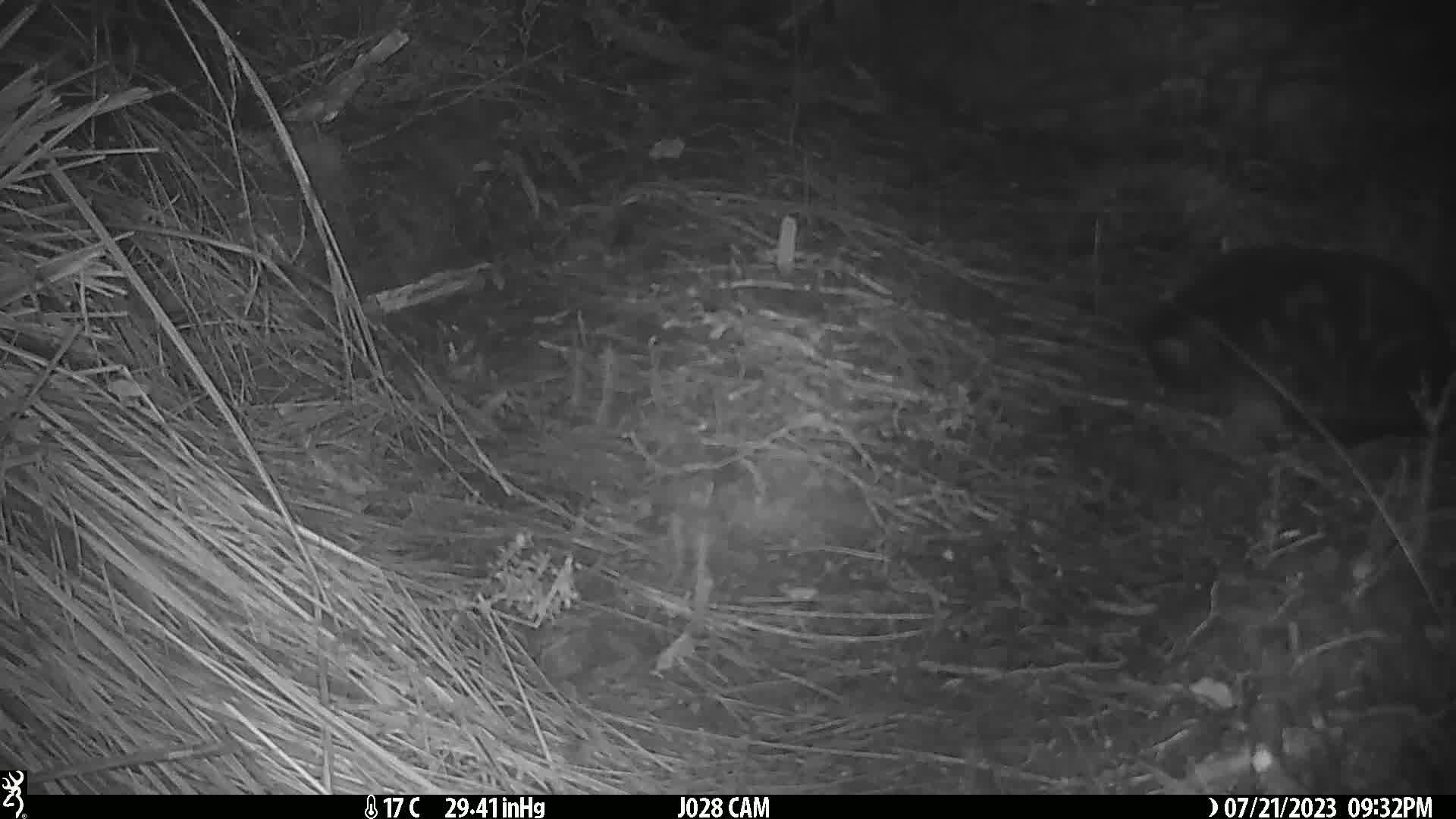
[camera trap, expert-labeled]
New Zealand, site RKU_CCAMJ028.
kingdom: Animalia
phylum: Chordata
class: Mammalia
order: Carnivora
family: Felidae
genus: Felis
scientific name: Felis catus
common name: domestic cat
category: cat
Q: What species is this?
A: Cat (domestic cat) (Felis catus).